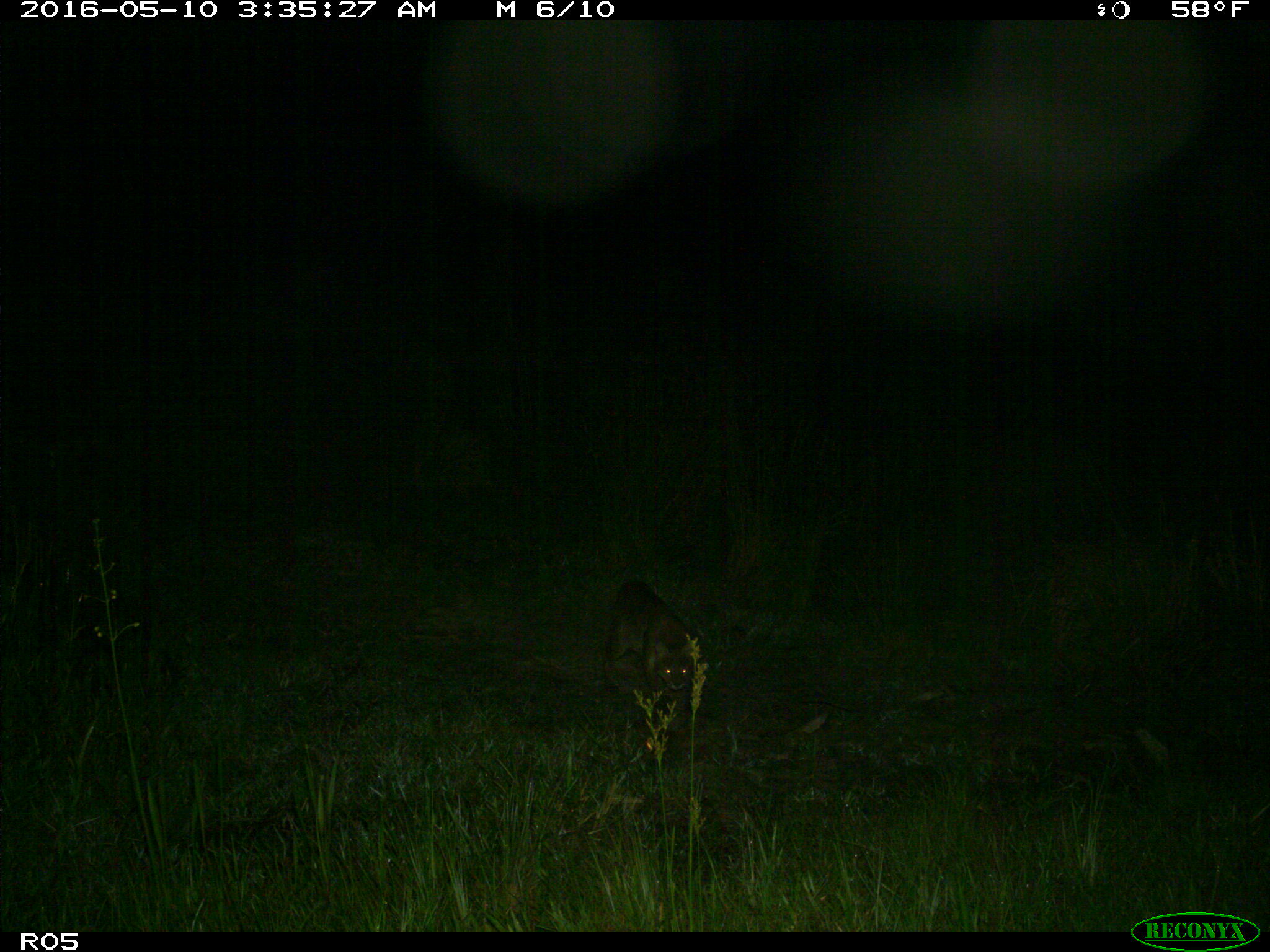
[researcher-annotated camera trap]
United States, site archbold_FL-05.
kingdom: Animalia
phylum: Chordata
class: Mammalia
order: Carnivora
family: Felidae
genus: Lynx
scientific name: Lynx rufus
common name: bobcat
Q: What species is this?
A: Lynx rufus (bobcat).